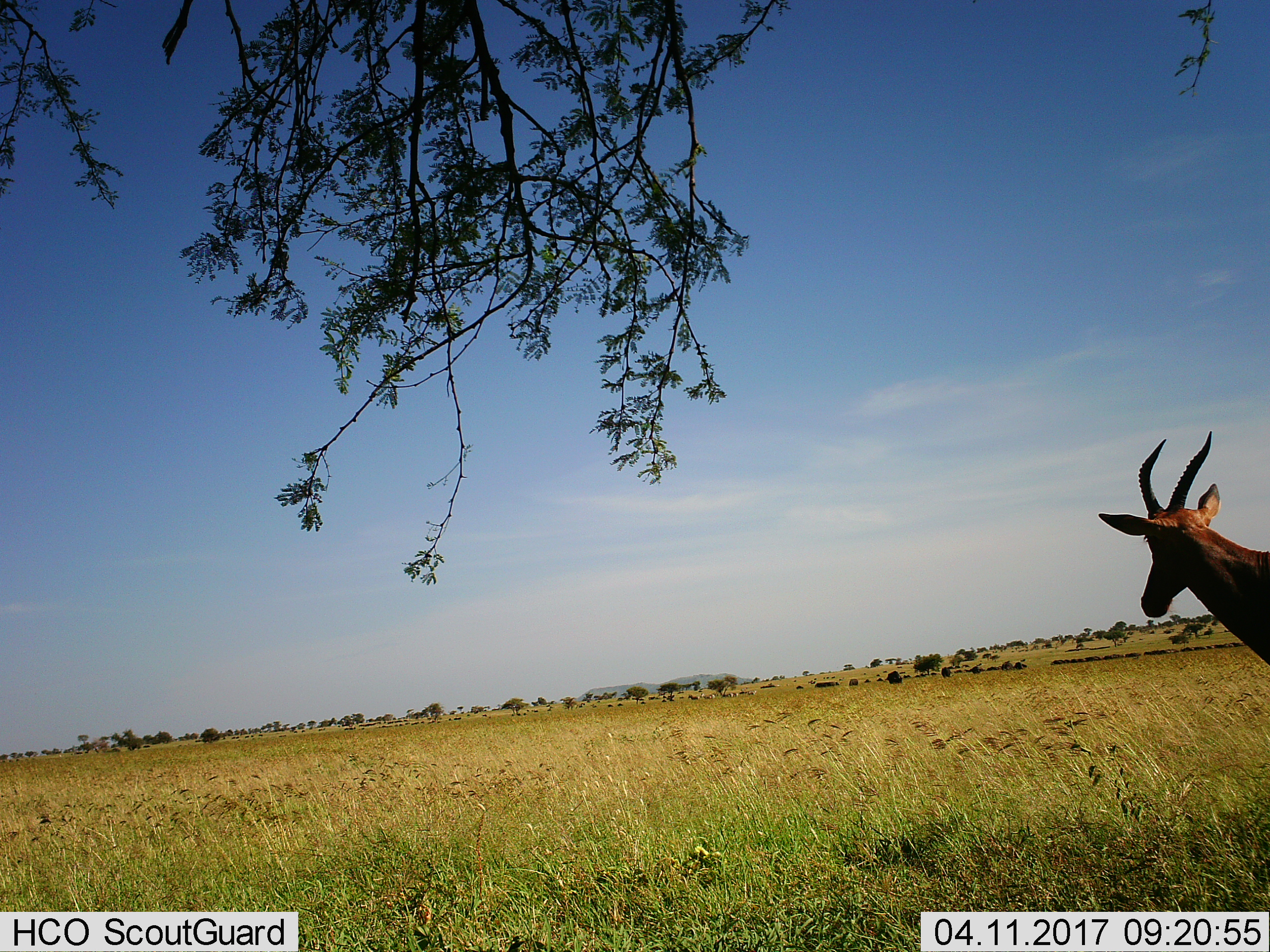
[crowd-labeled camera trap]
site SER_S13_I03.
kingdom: Animalia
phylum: Chordata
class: Mammalia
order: Artiodactyla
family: Bovidae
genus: Alcelaphus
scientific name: Alcelaphus buselaphus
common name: hartebeest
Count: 1.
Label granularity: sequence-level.